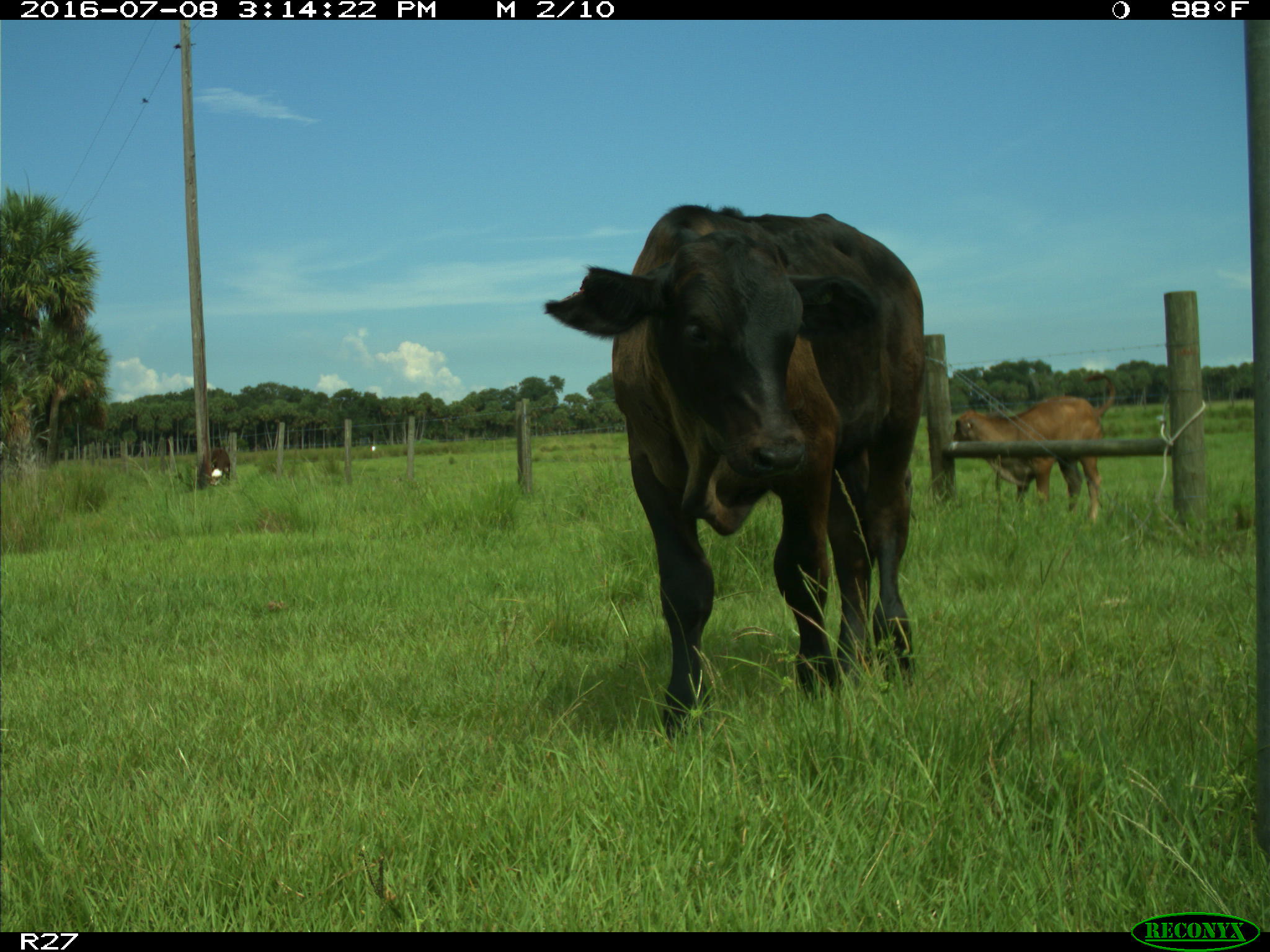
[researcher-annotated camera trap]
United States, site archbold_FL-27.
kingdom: Animalia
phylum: Chordata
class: Mammalia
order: Artiodactyla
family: Bovidae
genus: Bos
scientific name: Bos taurus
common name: domestic cow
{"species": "Bos taurus (domestic cow)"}